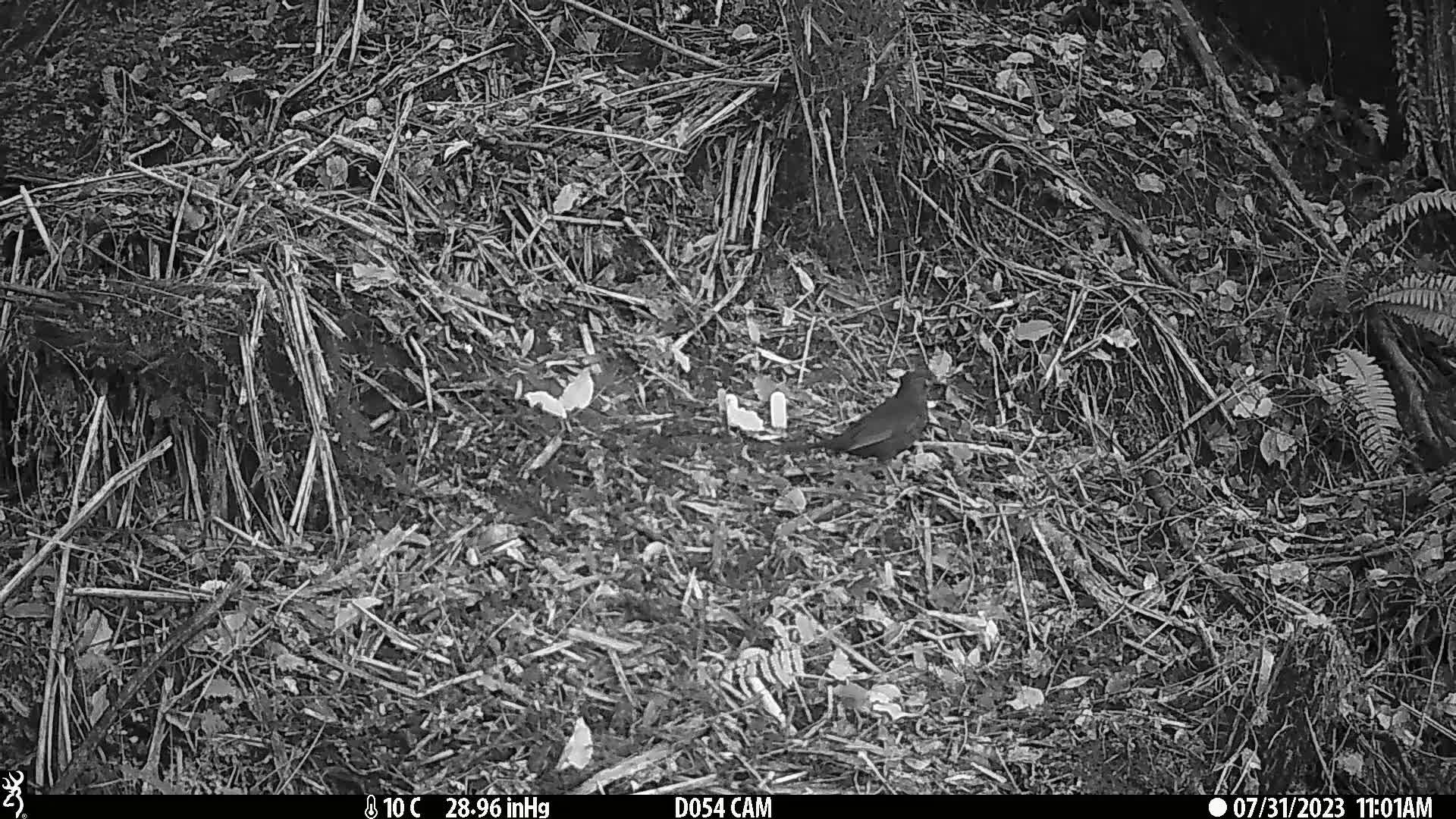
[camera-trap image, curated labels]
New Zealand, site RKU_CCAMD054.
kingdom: Animalia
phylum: Chordata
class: Aves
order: Passeriformes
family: Turdidae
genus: Turdus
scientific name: Turdus merula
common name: eurasian blackbird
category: blackbird